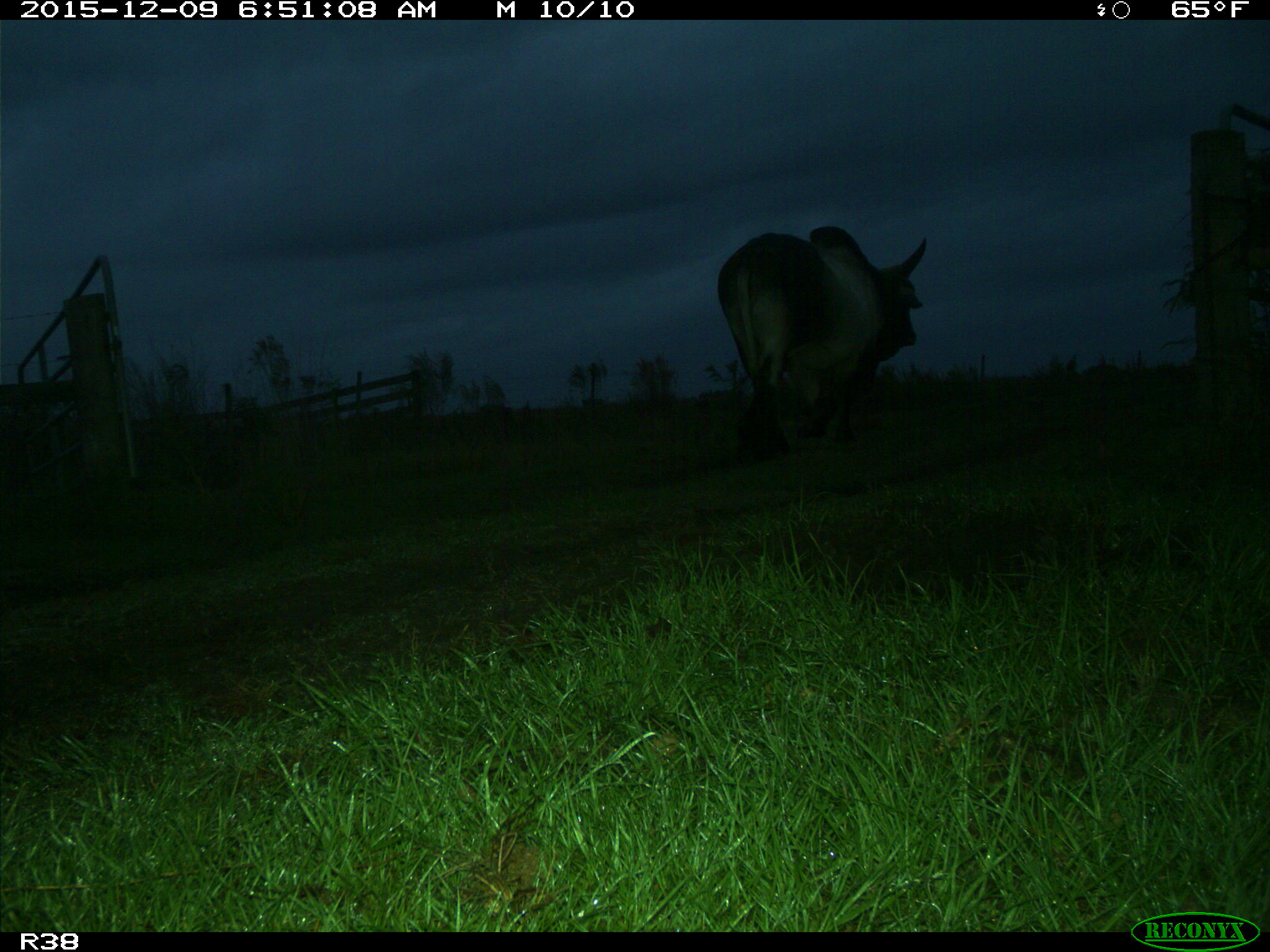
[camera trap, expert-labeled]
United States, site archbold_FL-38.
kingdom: Animalia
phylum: Chordata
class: Mammalia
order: Artiodactyla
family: Bovidae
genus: Bos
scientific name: Bos taurus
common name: domestic cow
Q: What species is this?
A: Bos taurus (domestic cow).